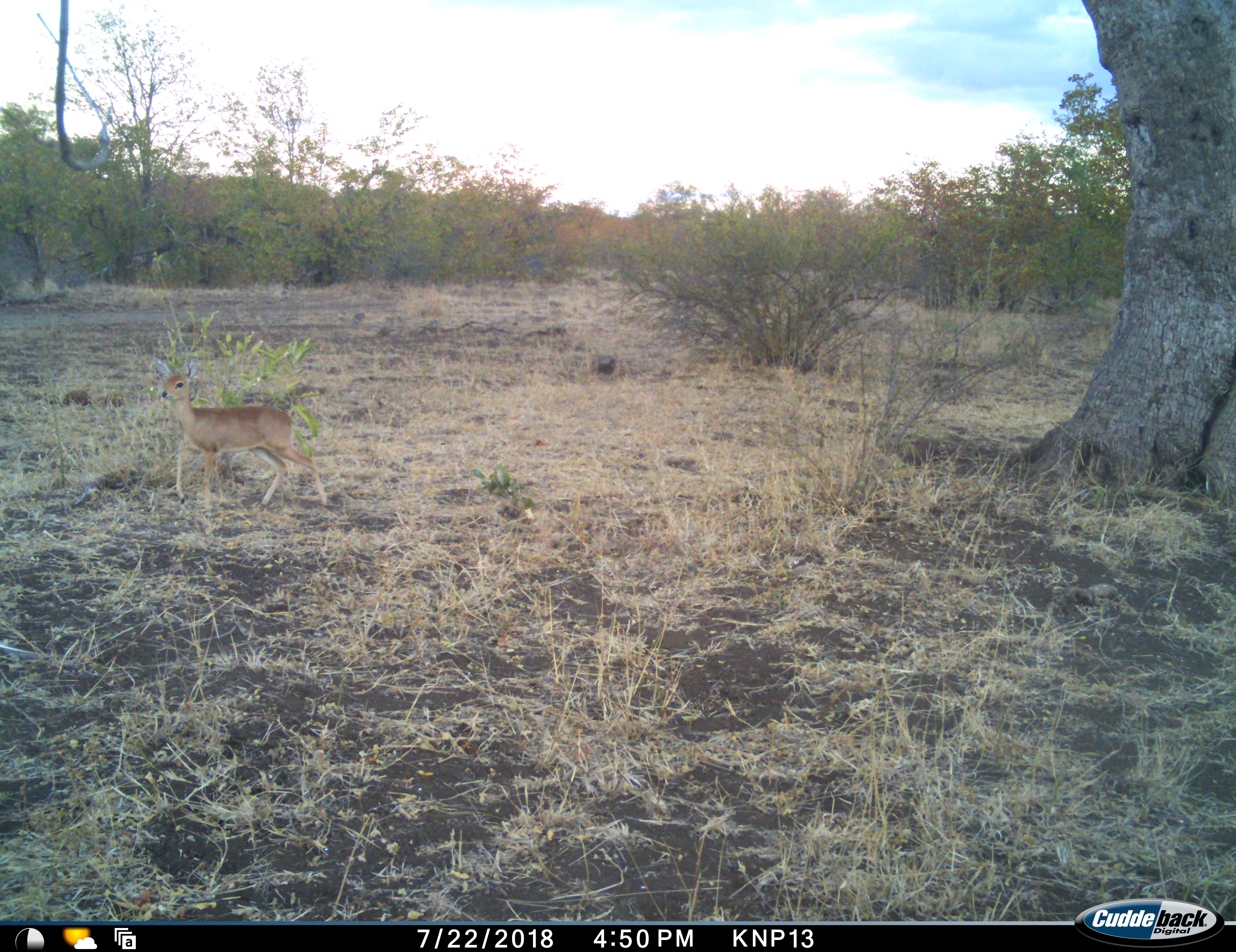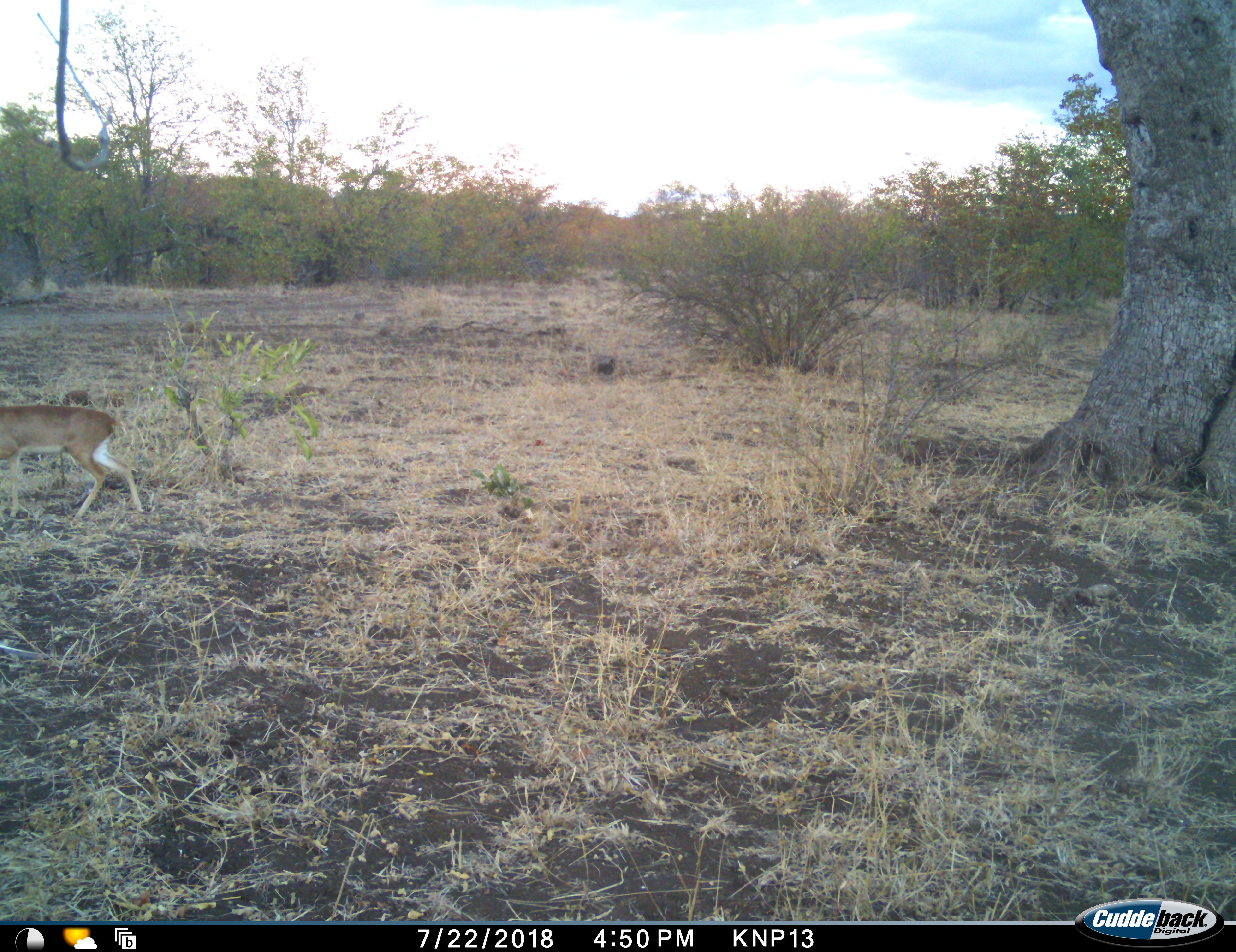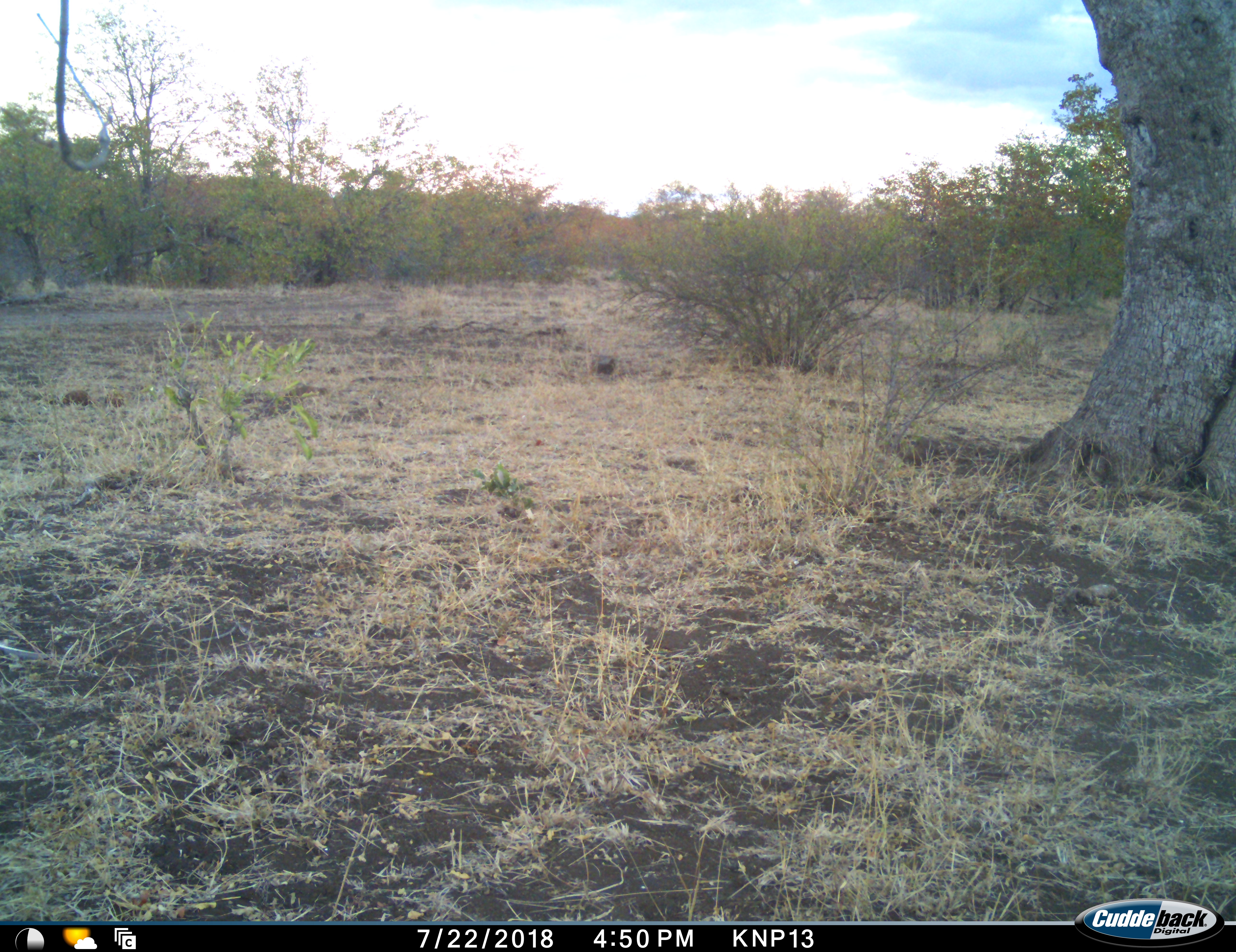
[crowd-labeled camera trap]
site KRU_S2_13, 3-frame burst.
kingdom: Animalia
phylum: Chordata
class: Mammalia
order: Artiodactyla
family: Bovidae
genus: Aepyceros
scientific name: Aepyceros melampus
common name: impala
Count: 1.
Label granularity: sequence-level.